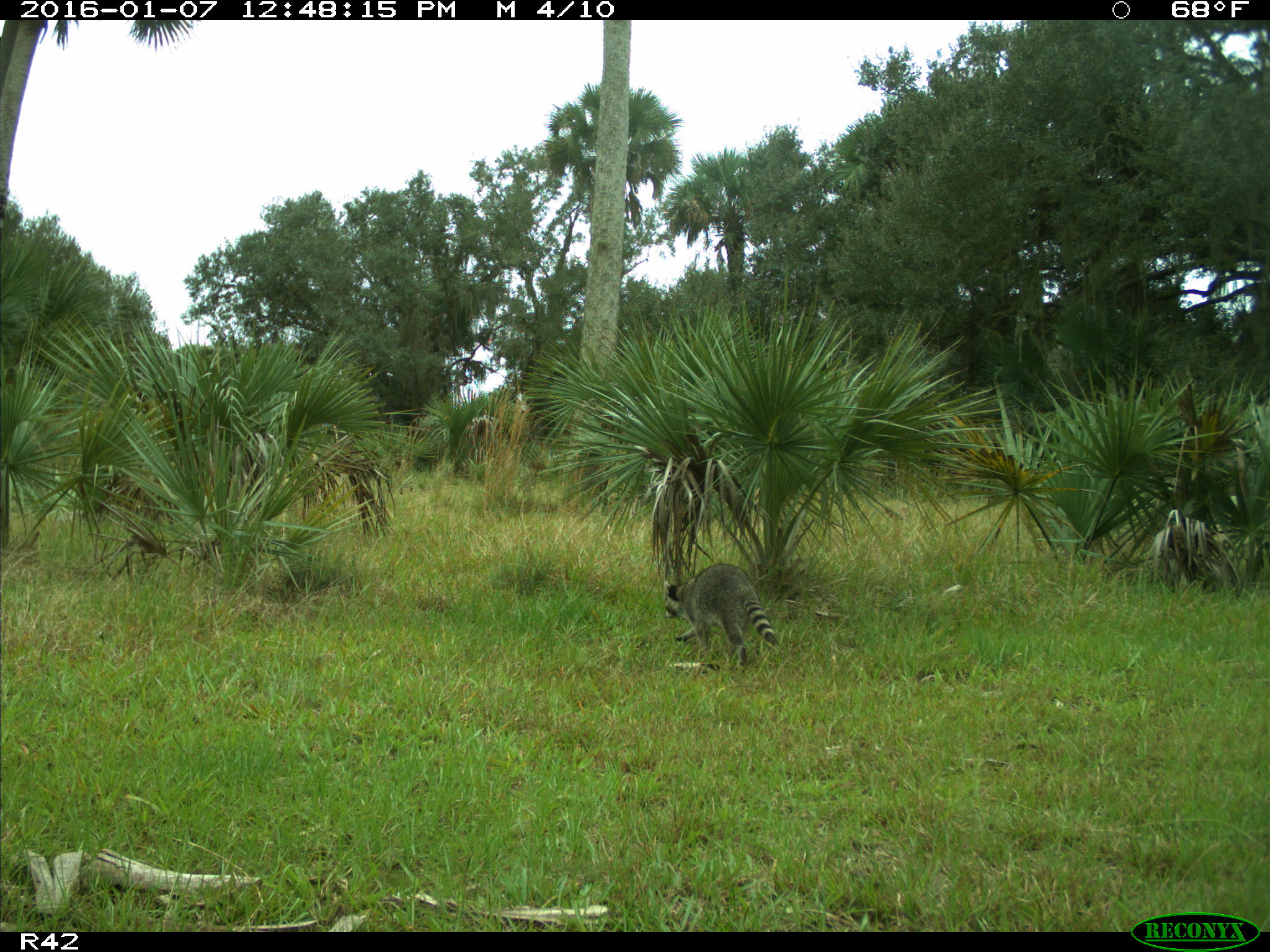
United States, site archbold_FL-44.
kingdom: Animalia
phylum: Chordata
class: Mammalia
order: Carnivora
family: Procyonidae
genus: Procyon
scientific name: Procyon lotor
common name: common raccoon